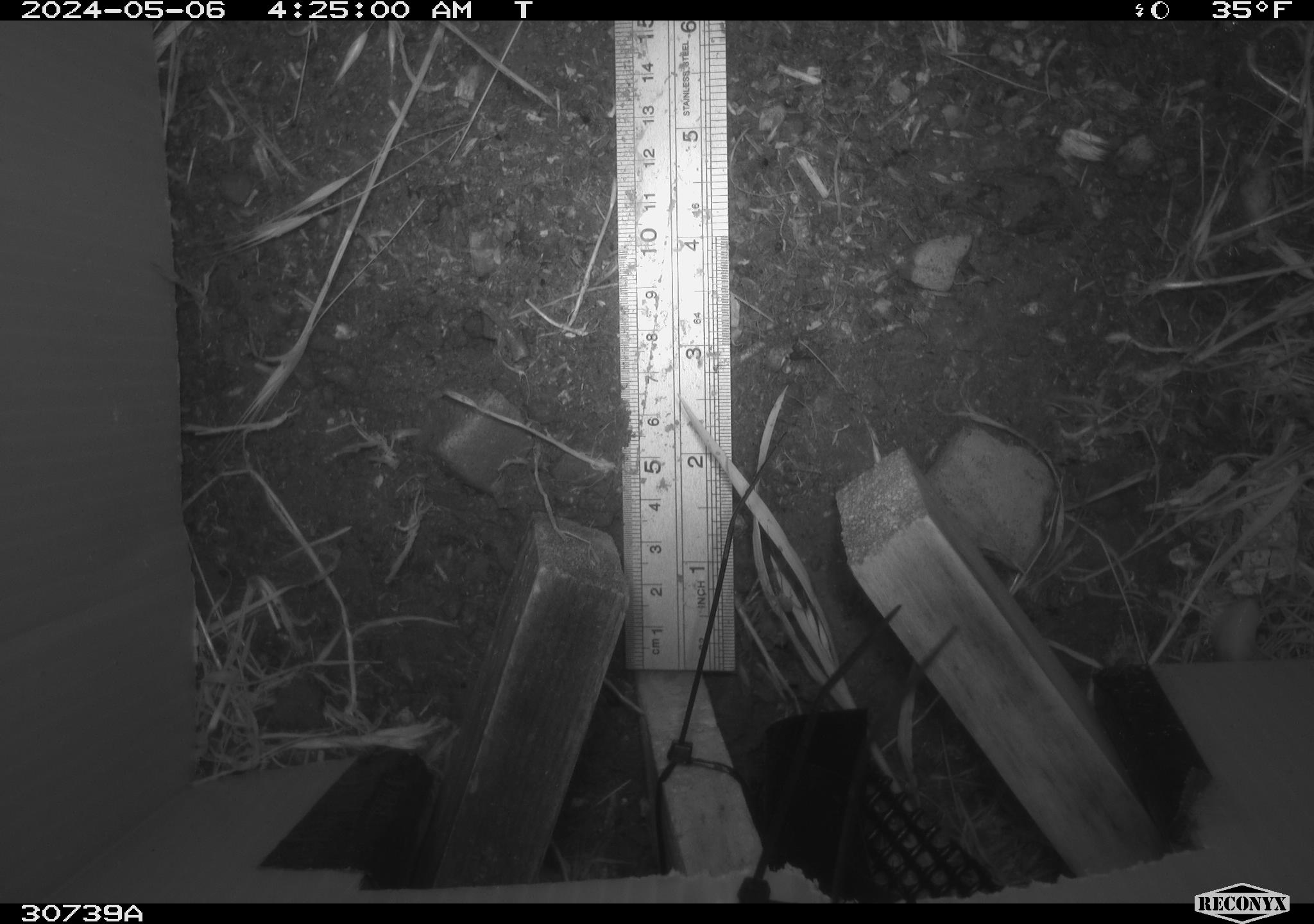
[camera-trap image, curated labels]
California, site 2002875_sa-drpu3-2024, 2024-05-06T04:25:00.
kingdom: Animalia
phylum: Mollusca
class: Gastropoda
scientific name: Gastropoda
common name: gastropods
Gastropods (Gastropoda).